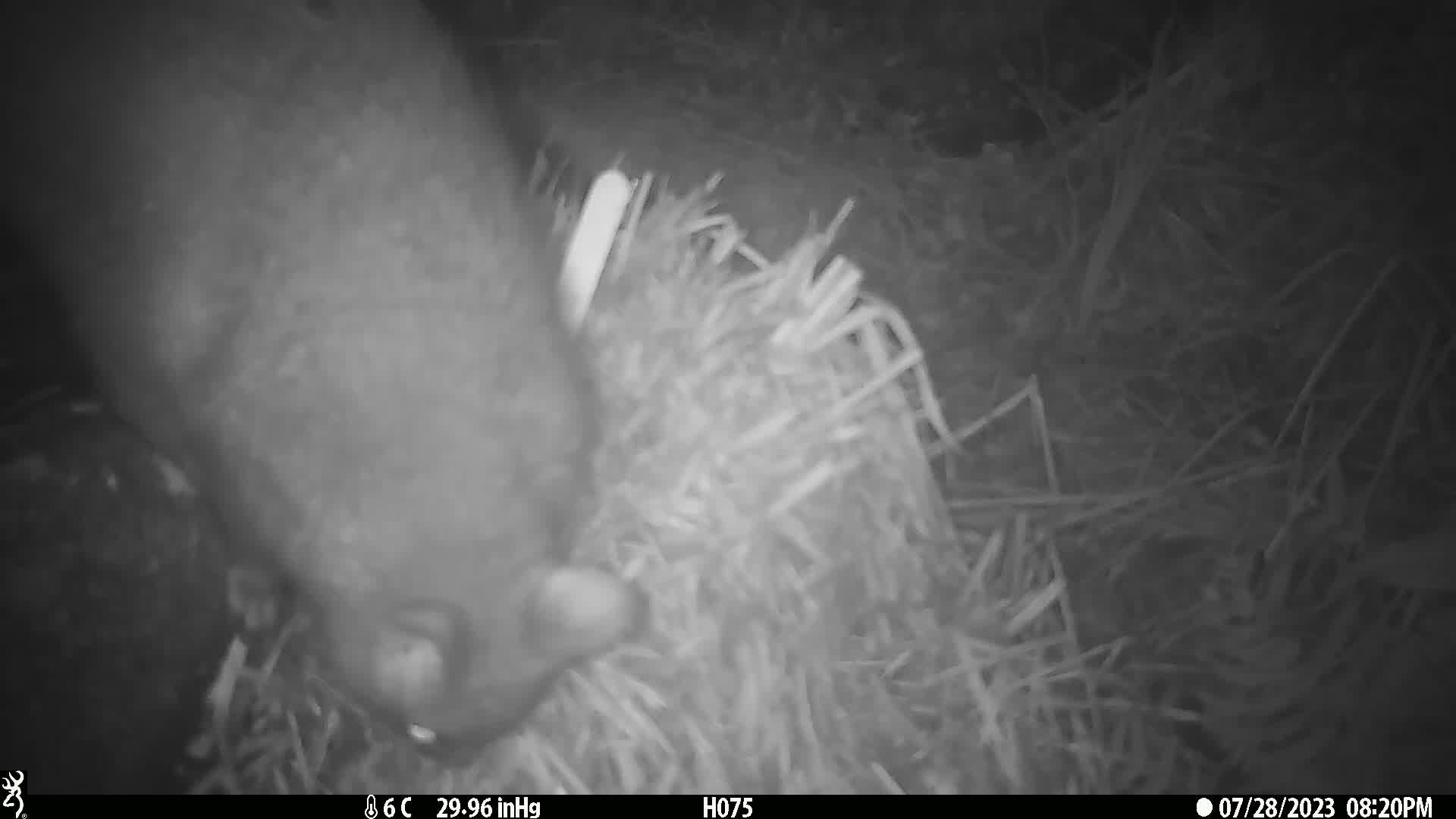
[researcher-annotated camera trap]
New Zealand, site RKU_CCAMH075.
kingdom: Animalia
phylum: Chordata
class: Mammalia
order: Diprotodontia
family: Phalangeridae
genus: Trichosurus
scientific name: Trichosurus vulpecula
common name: common brushtail possum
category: possum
Possum (common brushtail possum) (Trichosurus vulpecula).